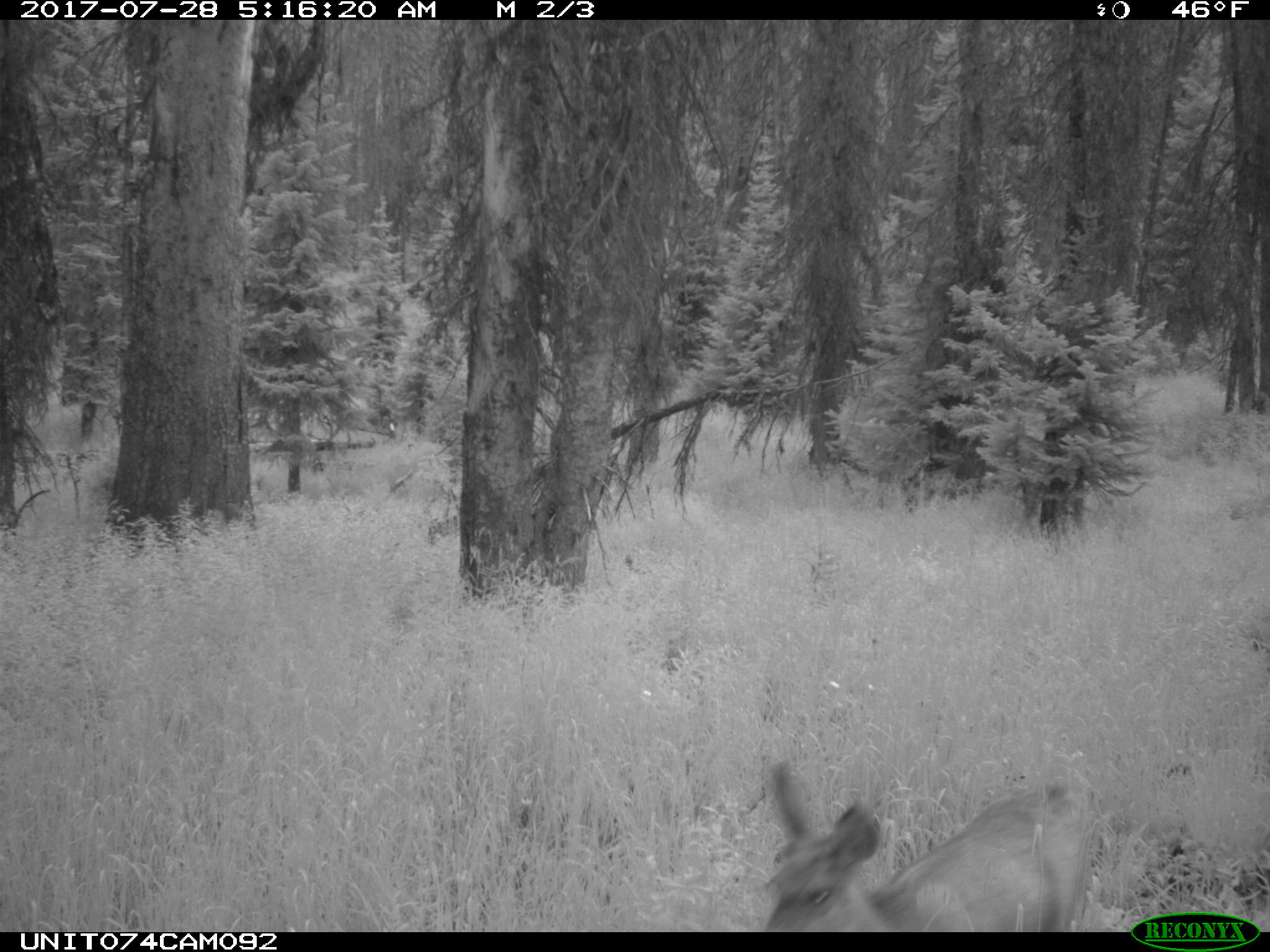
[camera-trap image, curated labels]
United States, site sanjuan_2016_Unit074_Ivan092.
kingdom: Animalia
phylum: Chordata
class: Mammalia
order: Artiodactyla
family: Cervidae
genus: Odocoileus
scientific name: Odocoileus hemionus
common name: mule deer